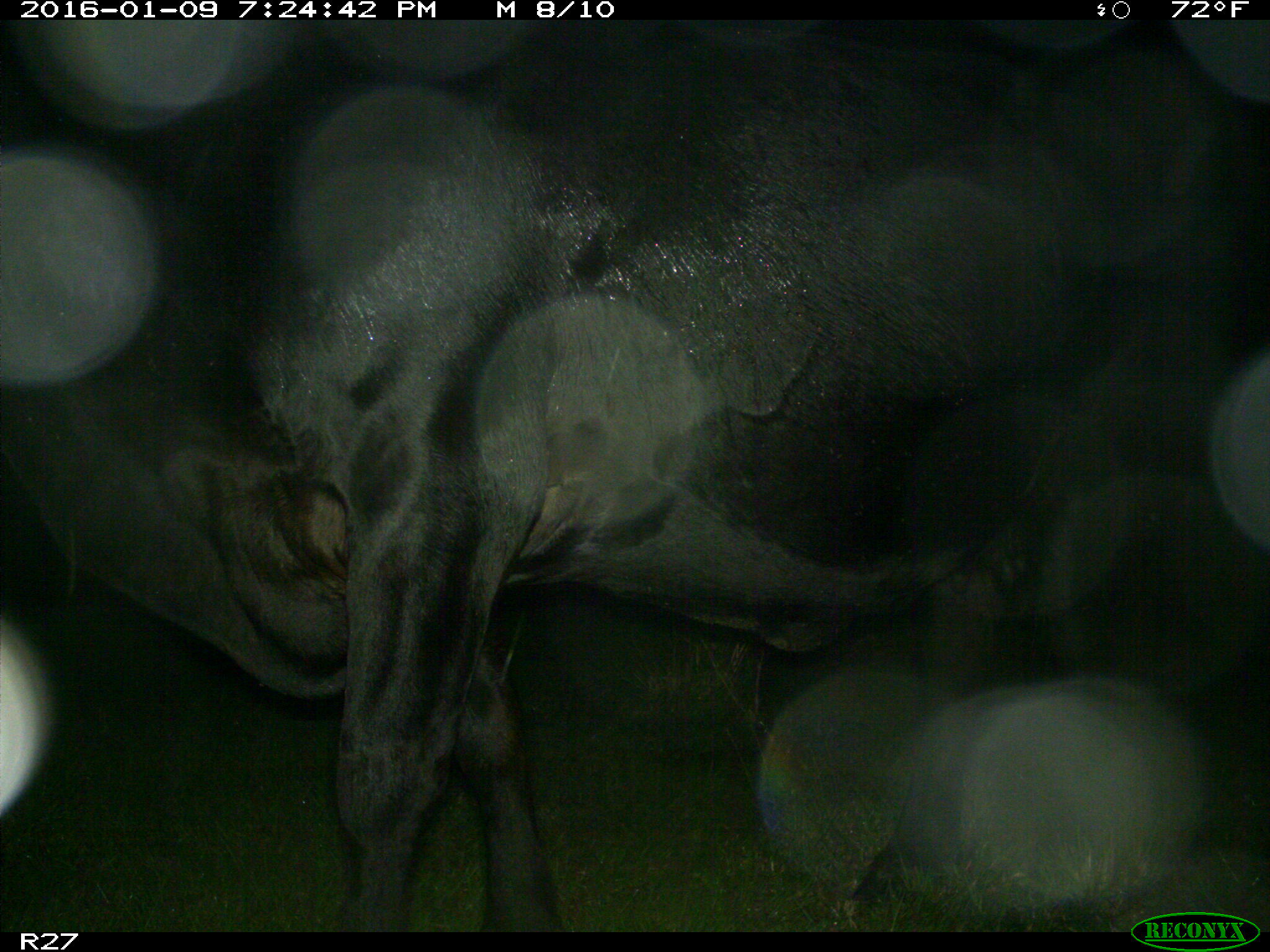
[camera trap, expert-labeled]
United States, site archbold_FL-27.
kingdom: Animalia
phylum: Chordata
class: Mammalia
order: Artiodactyla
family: Bovidae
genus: Bos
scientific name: Bos taurus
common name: domestic cow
Bos taurus (domestic cow).